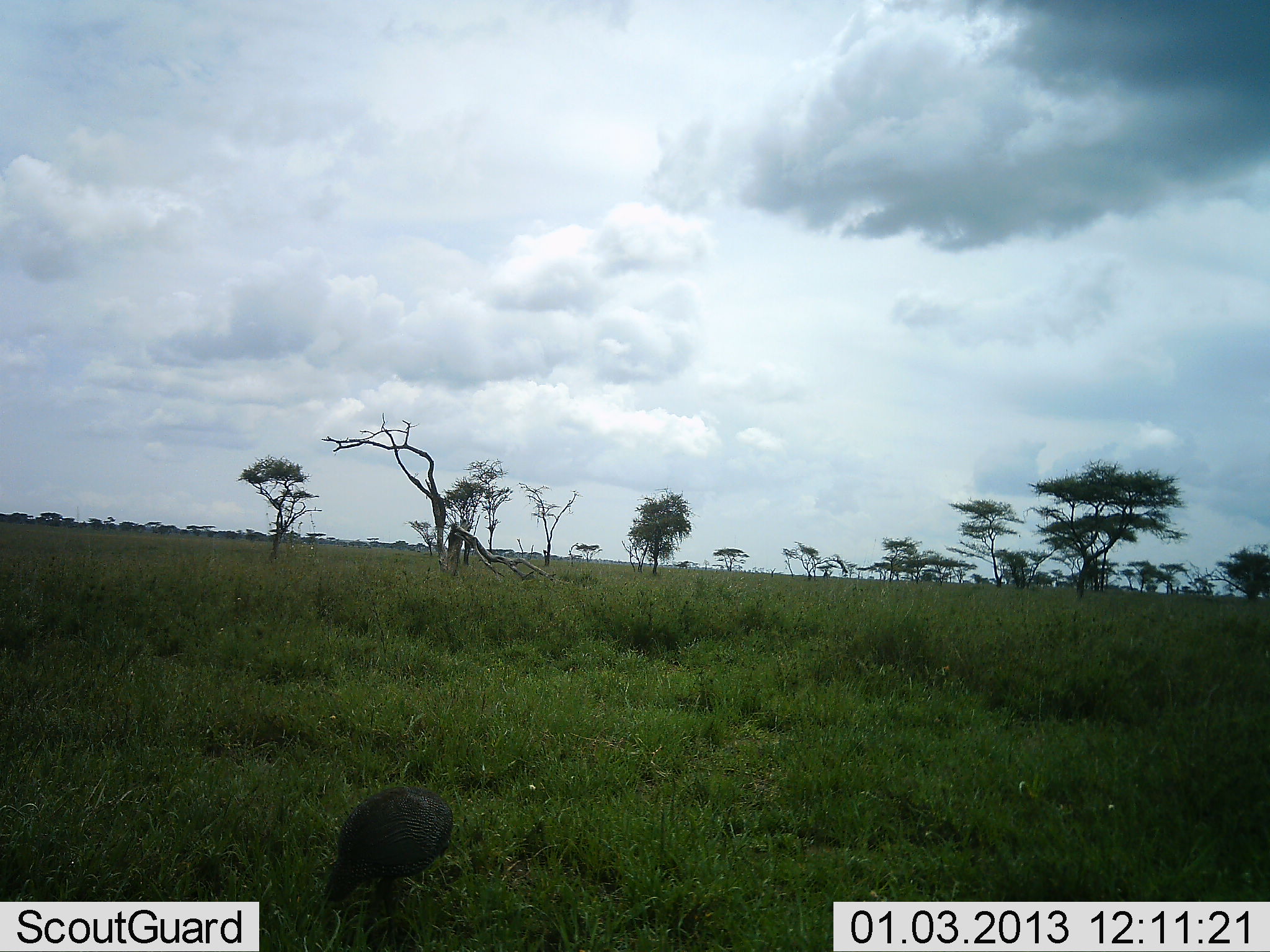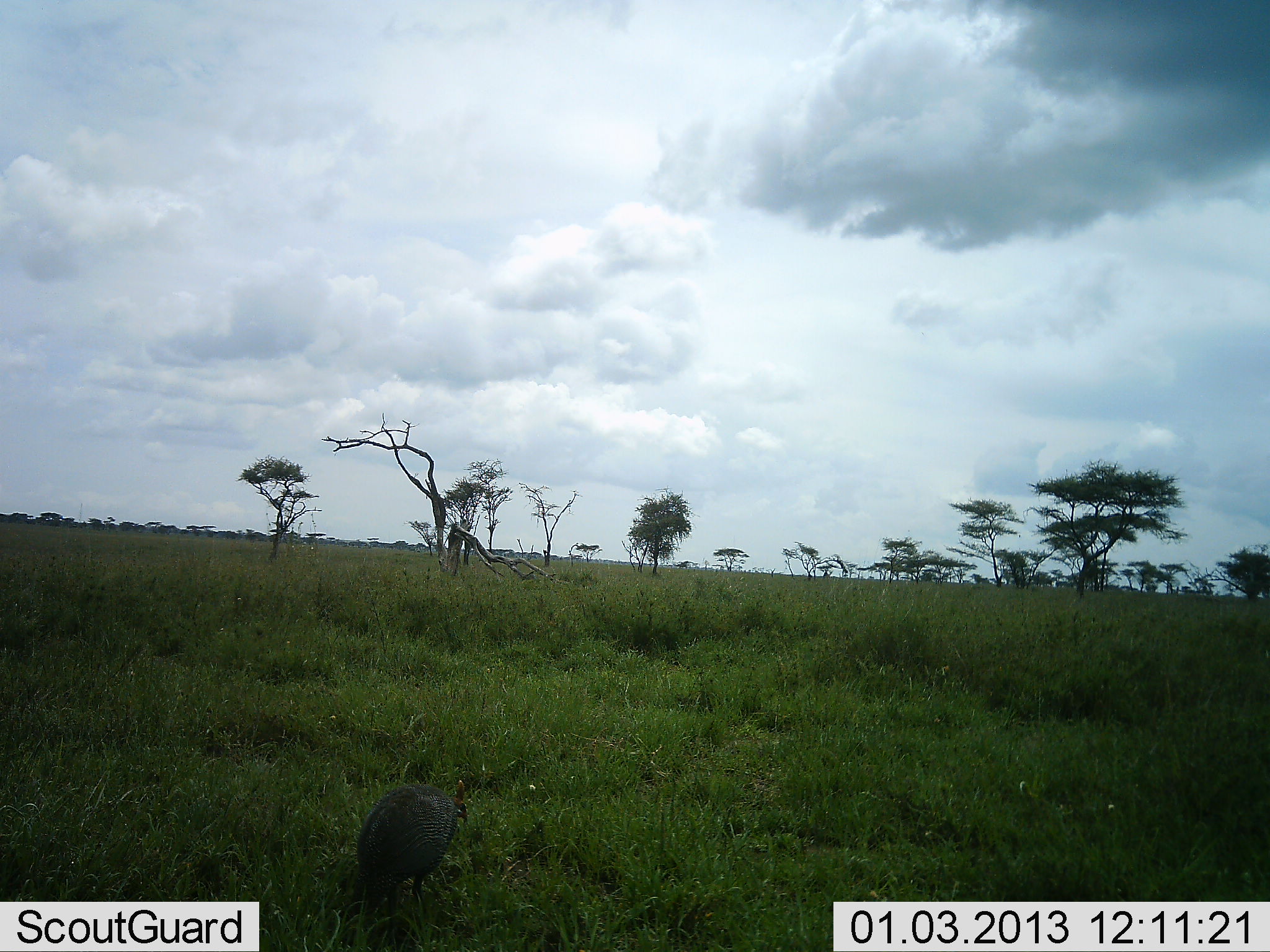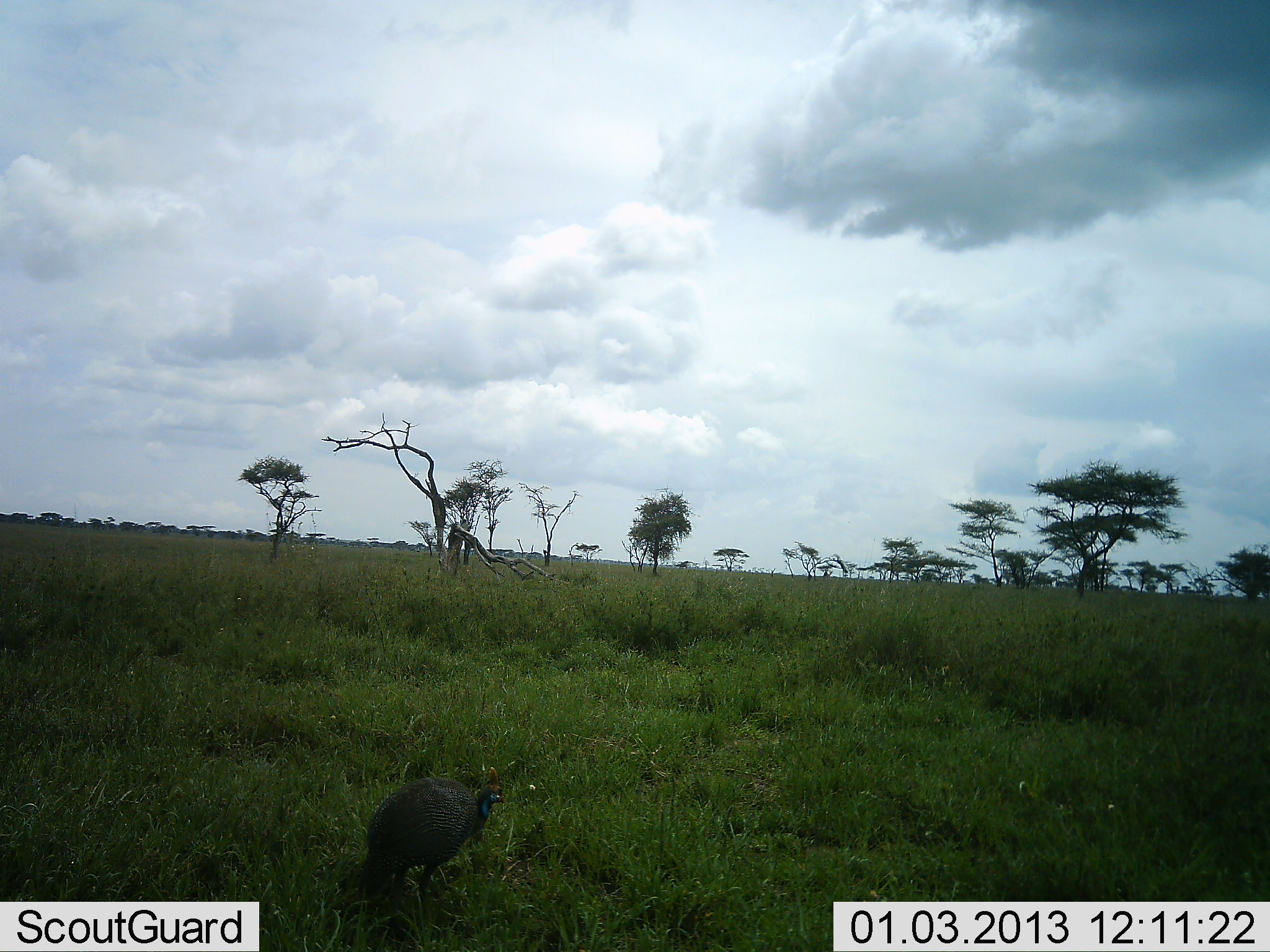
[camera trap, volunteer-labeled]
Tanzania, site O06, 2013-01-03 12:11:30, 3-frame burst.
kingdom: Animalia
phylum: Chordata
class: Aves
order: Galliformes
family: Numididae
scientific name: Numididae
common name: guinea fowl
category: guineafowl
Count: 1.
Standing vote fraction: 35%.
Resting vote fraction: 4%.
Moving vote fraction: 48%.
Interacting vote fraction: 0%.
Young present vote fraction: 0%.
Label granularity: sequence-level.